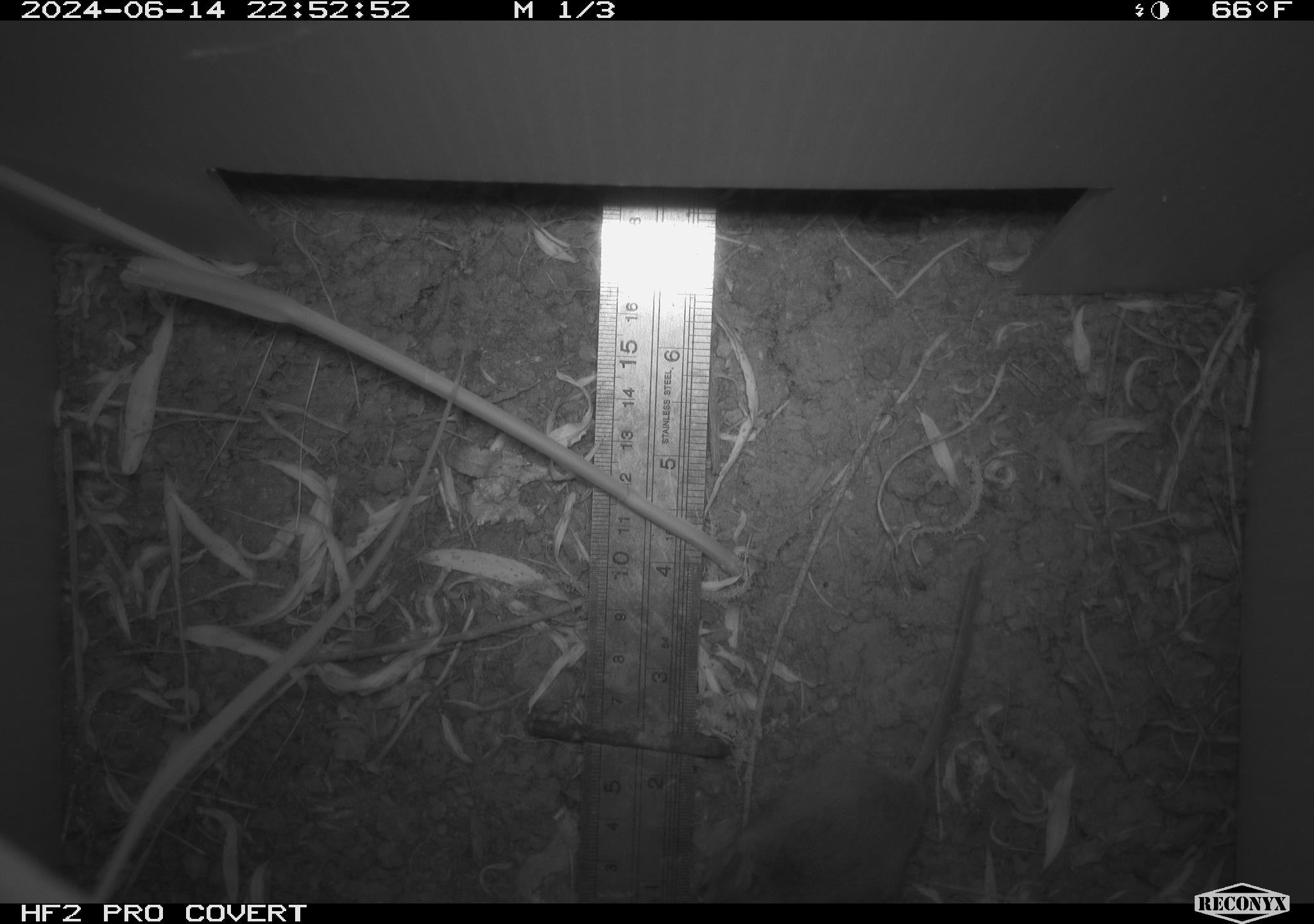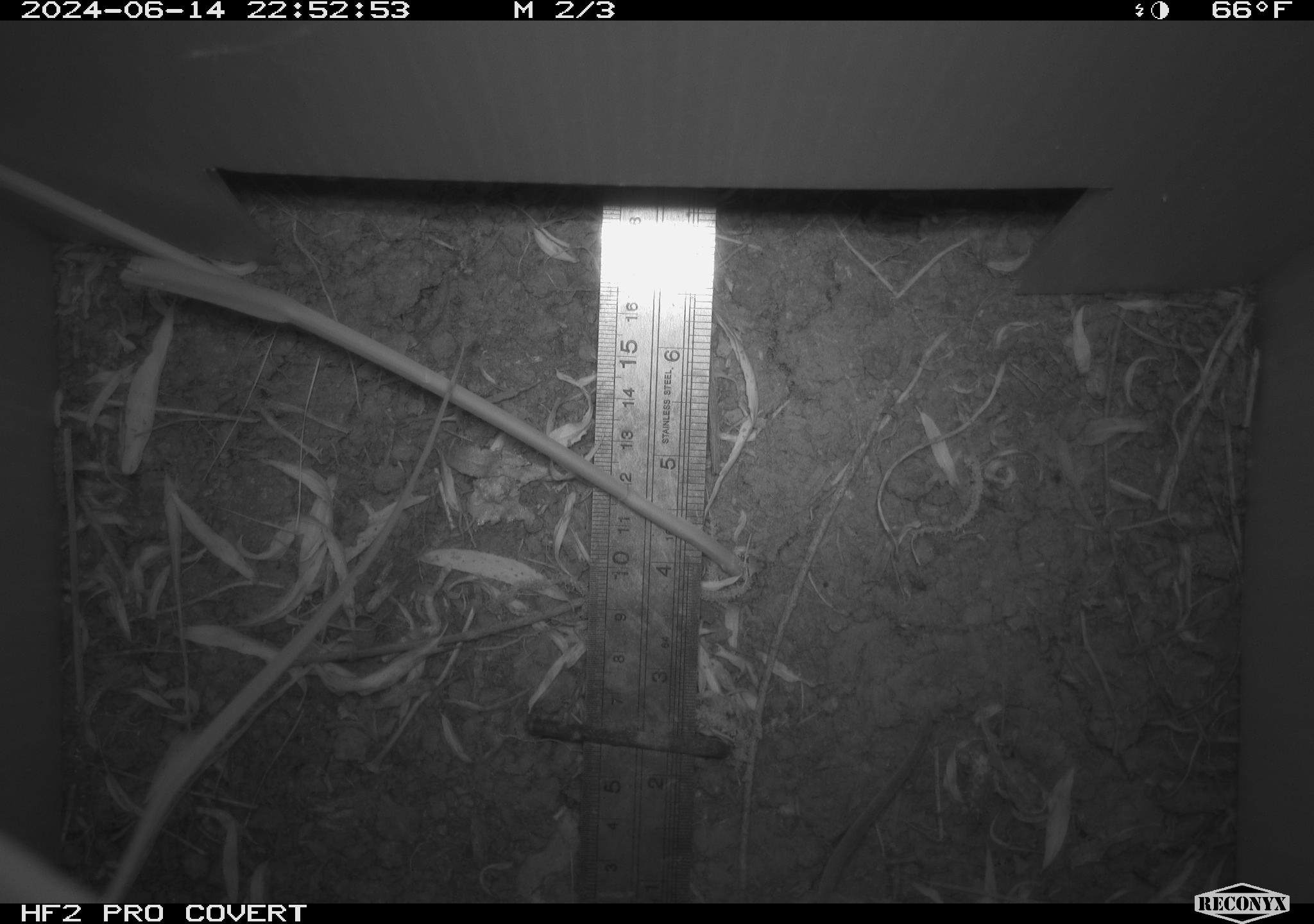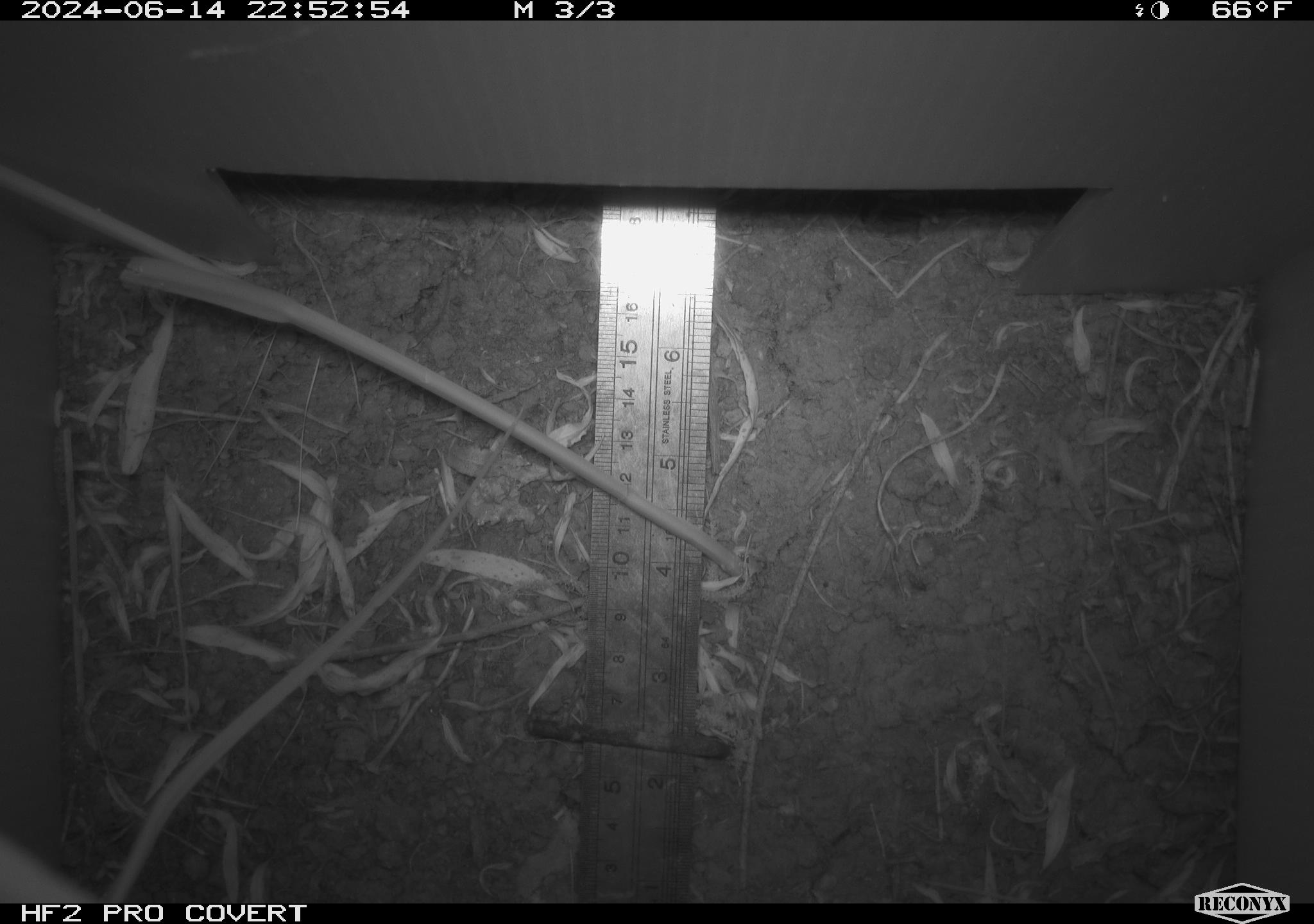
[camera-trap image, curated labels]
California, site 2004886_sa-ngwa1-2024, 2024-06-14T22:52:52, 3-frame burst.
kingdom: Animalia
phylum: Chordata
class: Mammalia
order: Rodentia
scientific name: Rodentia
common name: mouse species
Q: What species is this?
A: Mouse species (Rodentia).